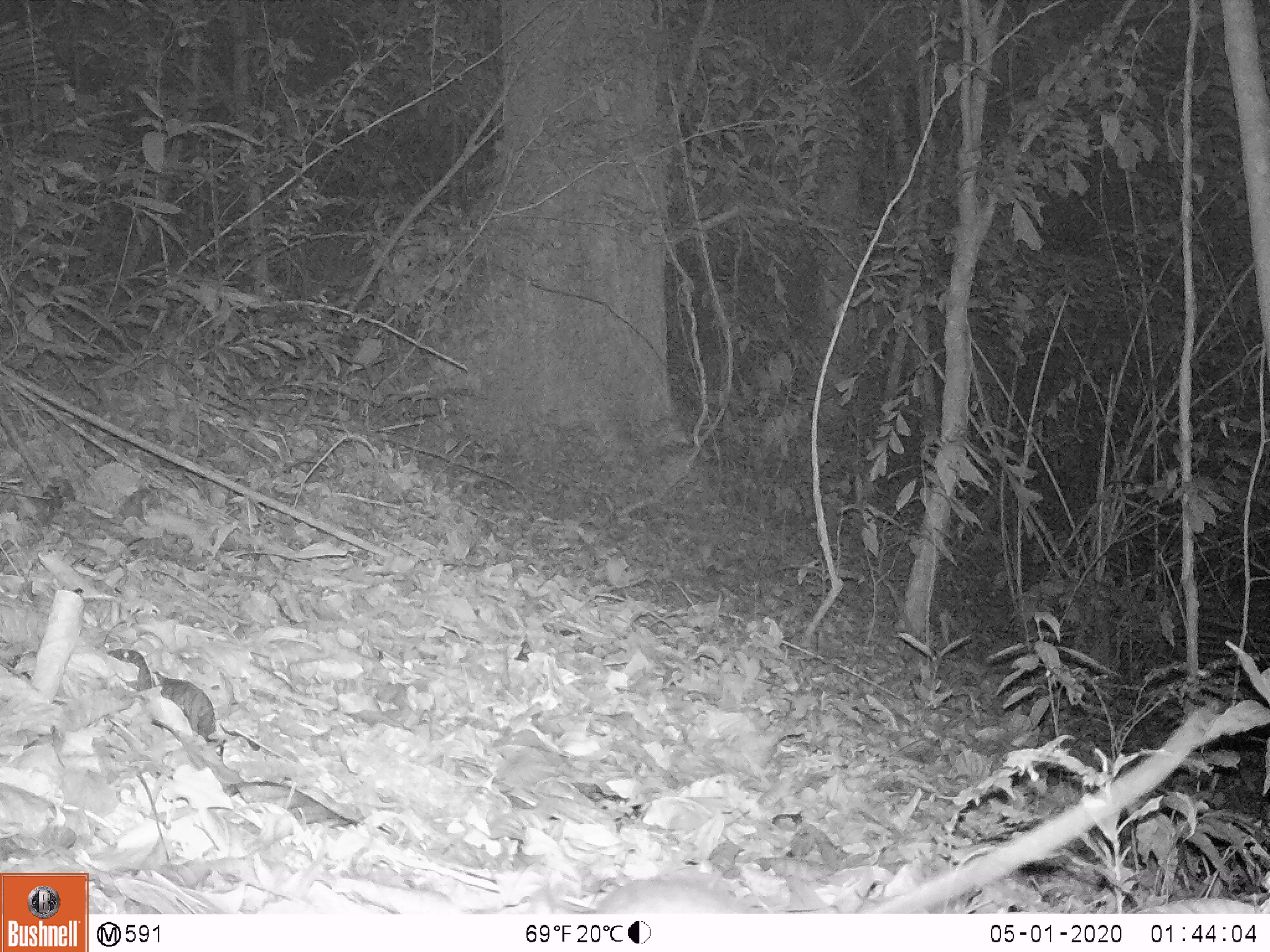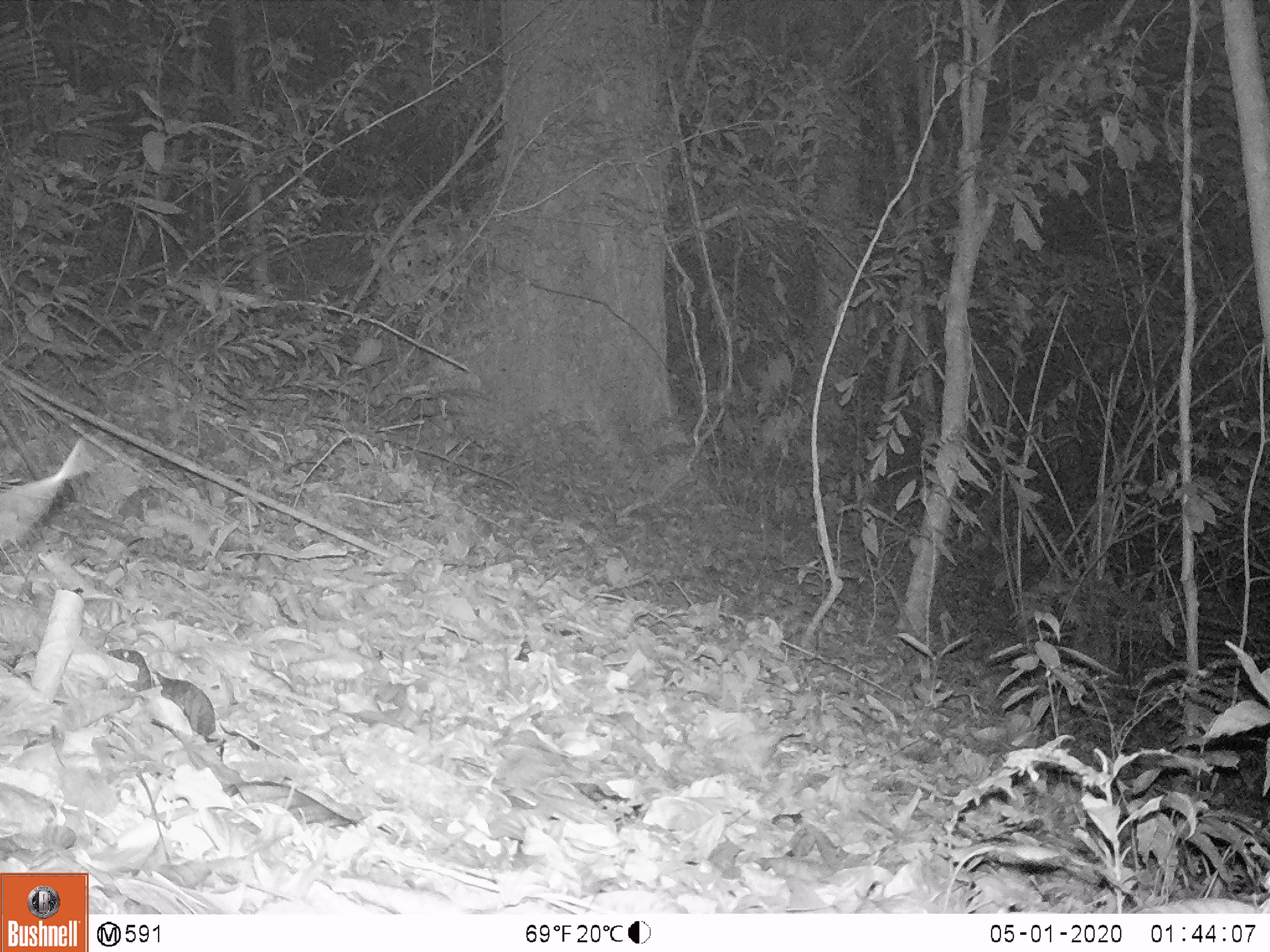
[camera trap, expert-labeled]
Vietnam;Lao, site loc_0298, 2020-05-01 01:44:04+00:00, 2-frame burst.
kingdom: Animalia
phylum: Chordata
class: Mammalia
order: Rodentia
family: Muridae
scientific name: Muridae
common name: old-world mice and rats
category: unidentified murid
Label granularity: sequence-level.